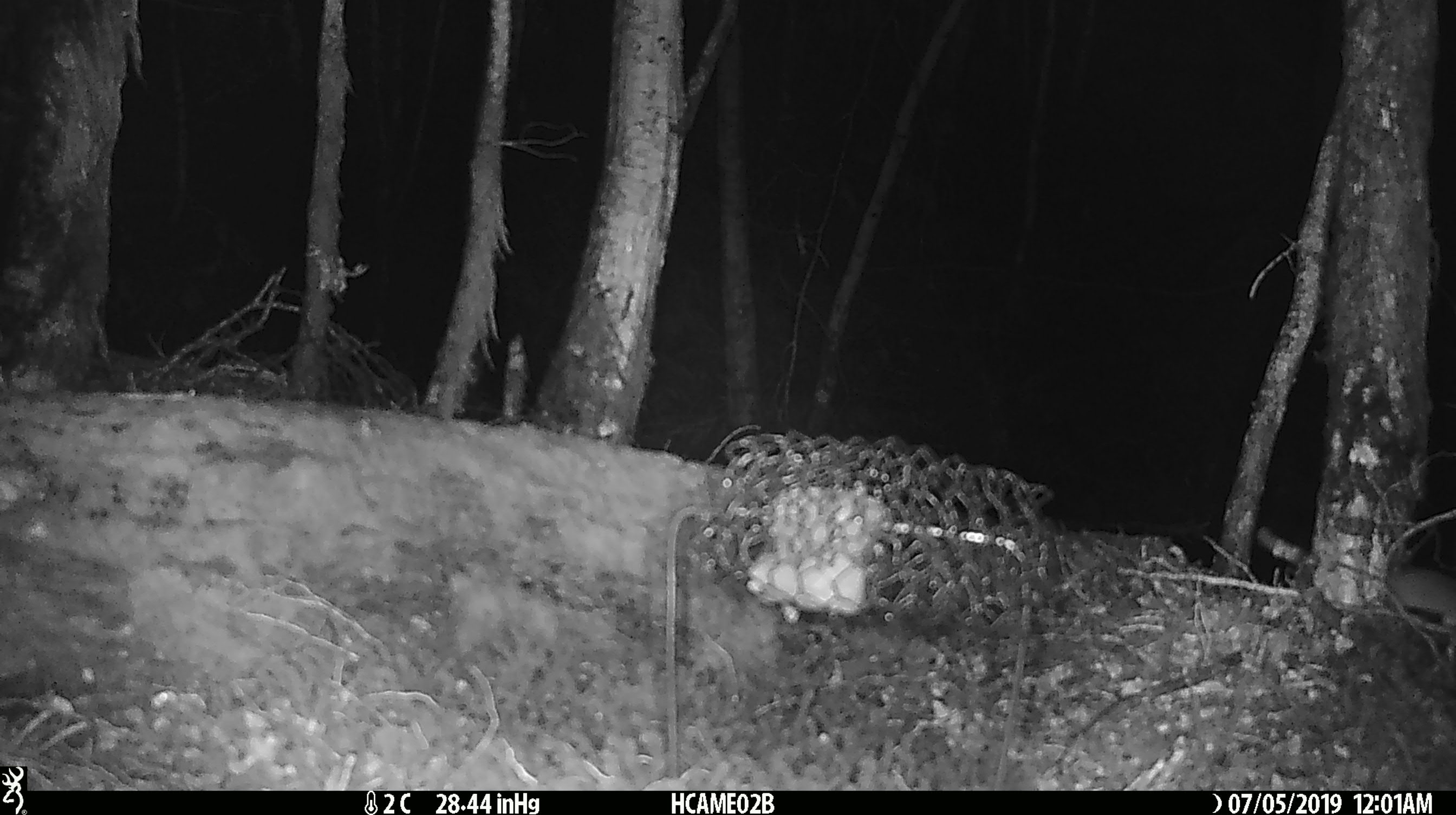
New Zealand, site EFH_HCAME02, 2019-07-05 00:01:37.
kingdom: Animalia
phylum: Chordata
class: Mammalia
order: Rodentia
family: Muridae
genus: Mus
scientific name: Mus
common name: mouse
Mouse (Mus).